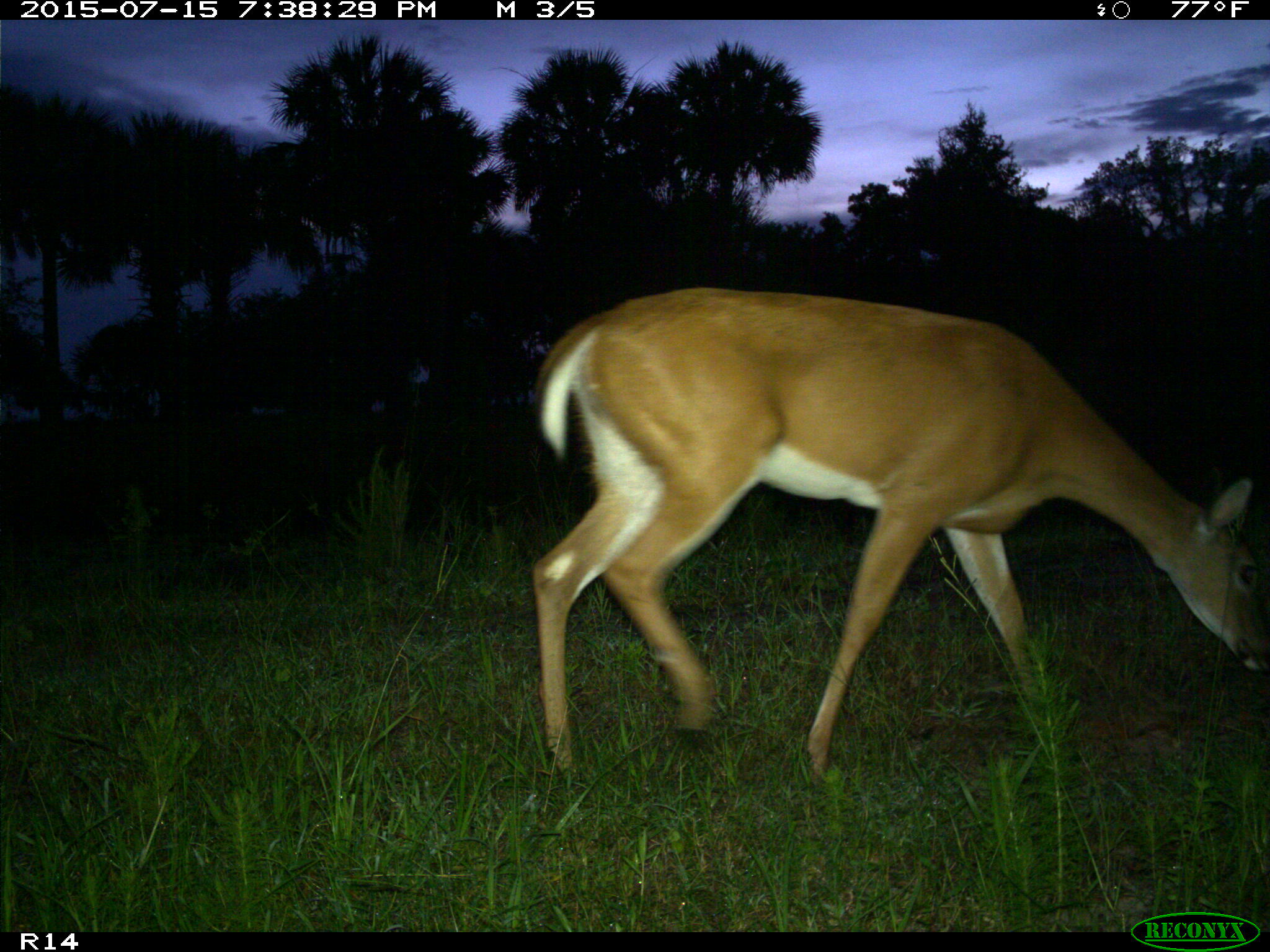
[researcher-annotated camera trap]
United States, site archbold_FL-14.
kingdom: Animalia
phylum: Chordata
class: Mammalia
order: Artiodactyla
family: Cervidae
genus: Odocoileus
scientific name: Odocoileus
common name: deer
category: unidentified deer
Unidentified deer (deer) (Odocoileus).